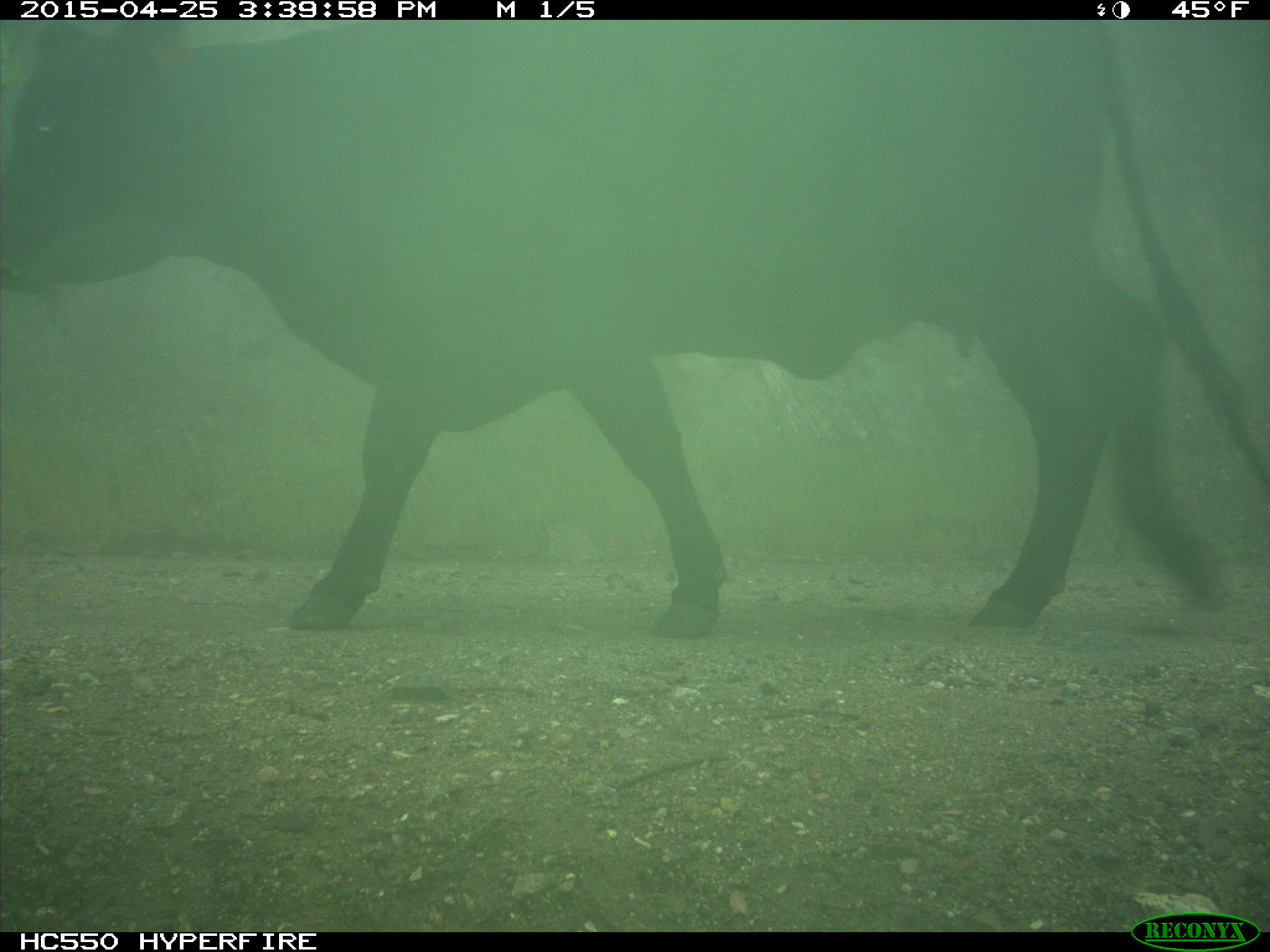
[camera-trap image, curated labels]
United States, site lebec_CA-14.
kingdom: Animalia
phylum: Chordata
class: Mammalia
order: Artiodactyla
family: Bovidae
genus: Bos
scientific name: Bos taurus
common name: domestic cow